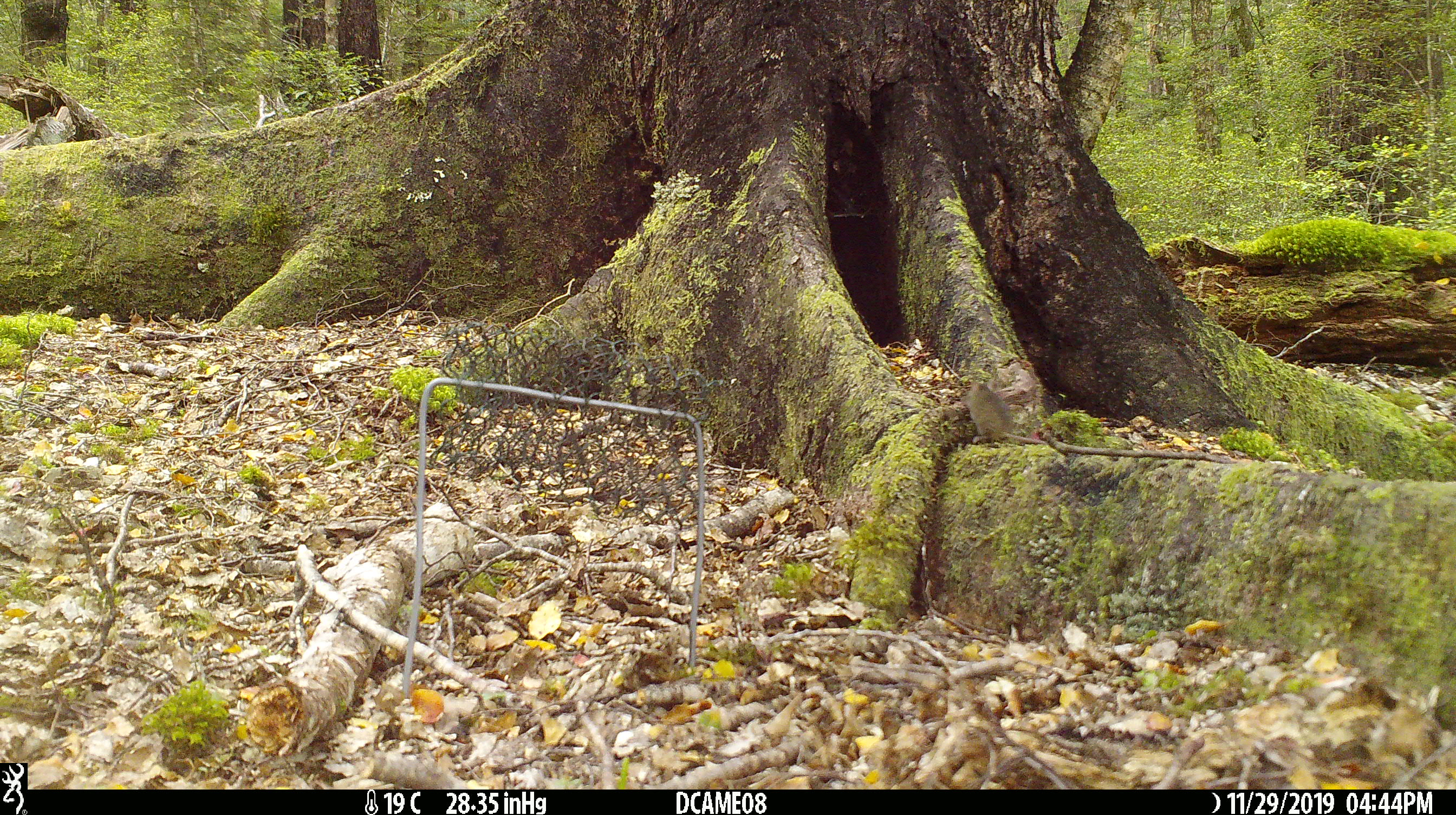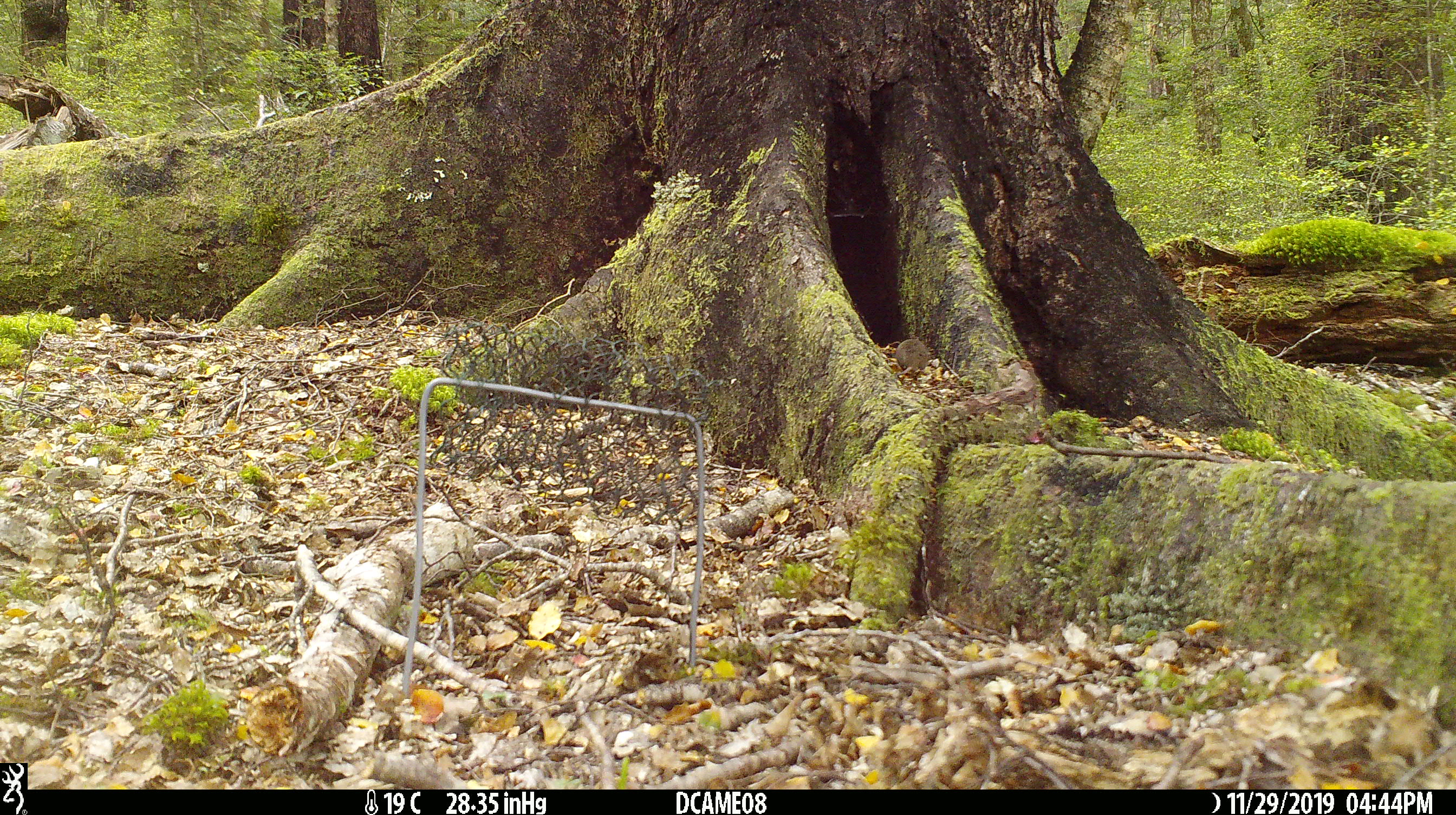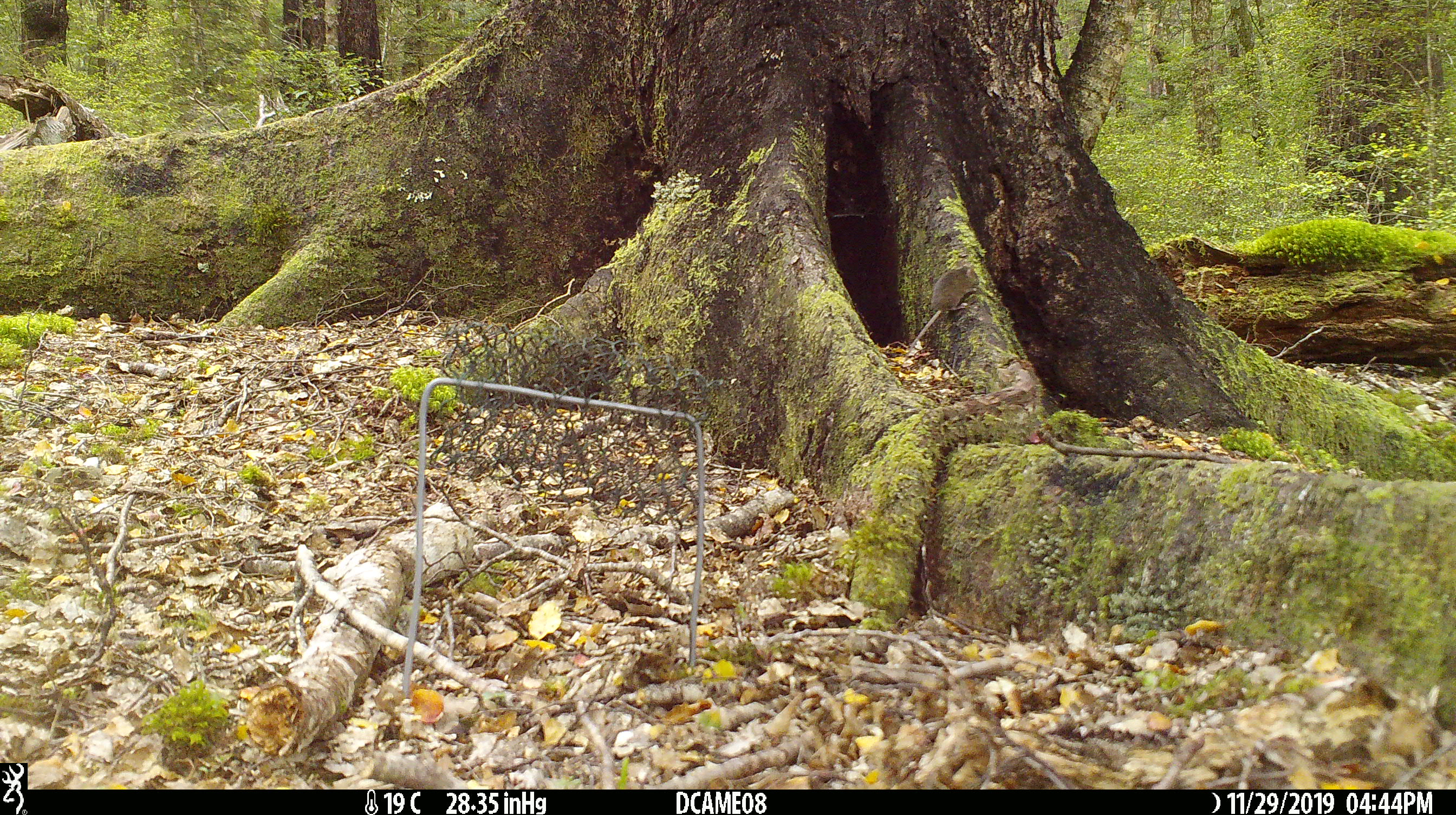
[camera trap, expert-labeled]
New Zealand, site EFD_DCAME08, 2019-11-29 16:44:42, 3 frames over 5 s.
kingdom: Animalia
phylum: Chordata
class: Mammalia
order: Rodentia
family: Muridae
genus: Mus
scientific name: Mus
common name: mouse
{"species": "mouse (Mus)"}